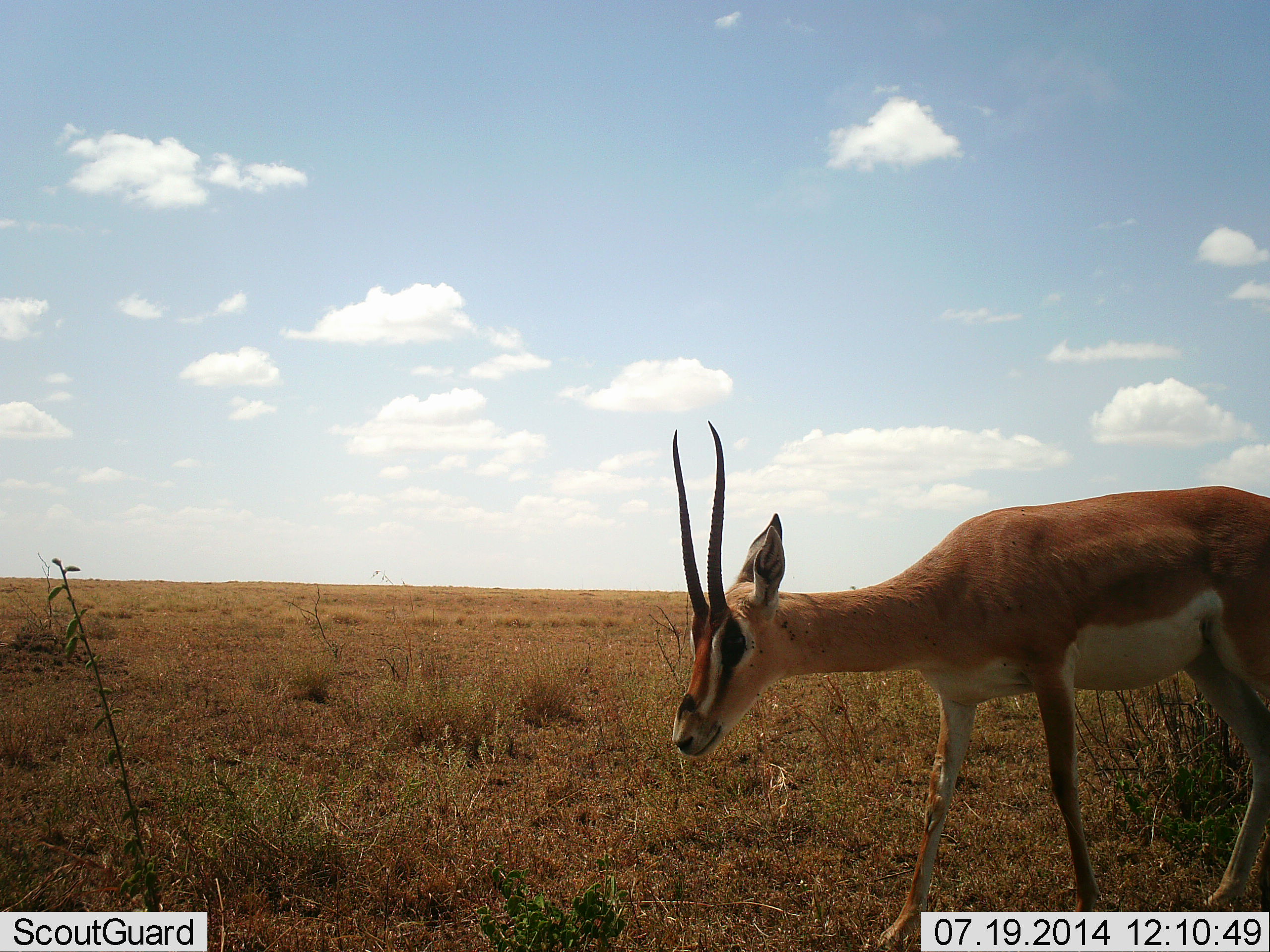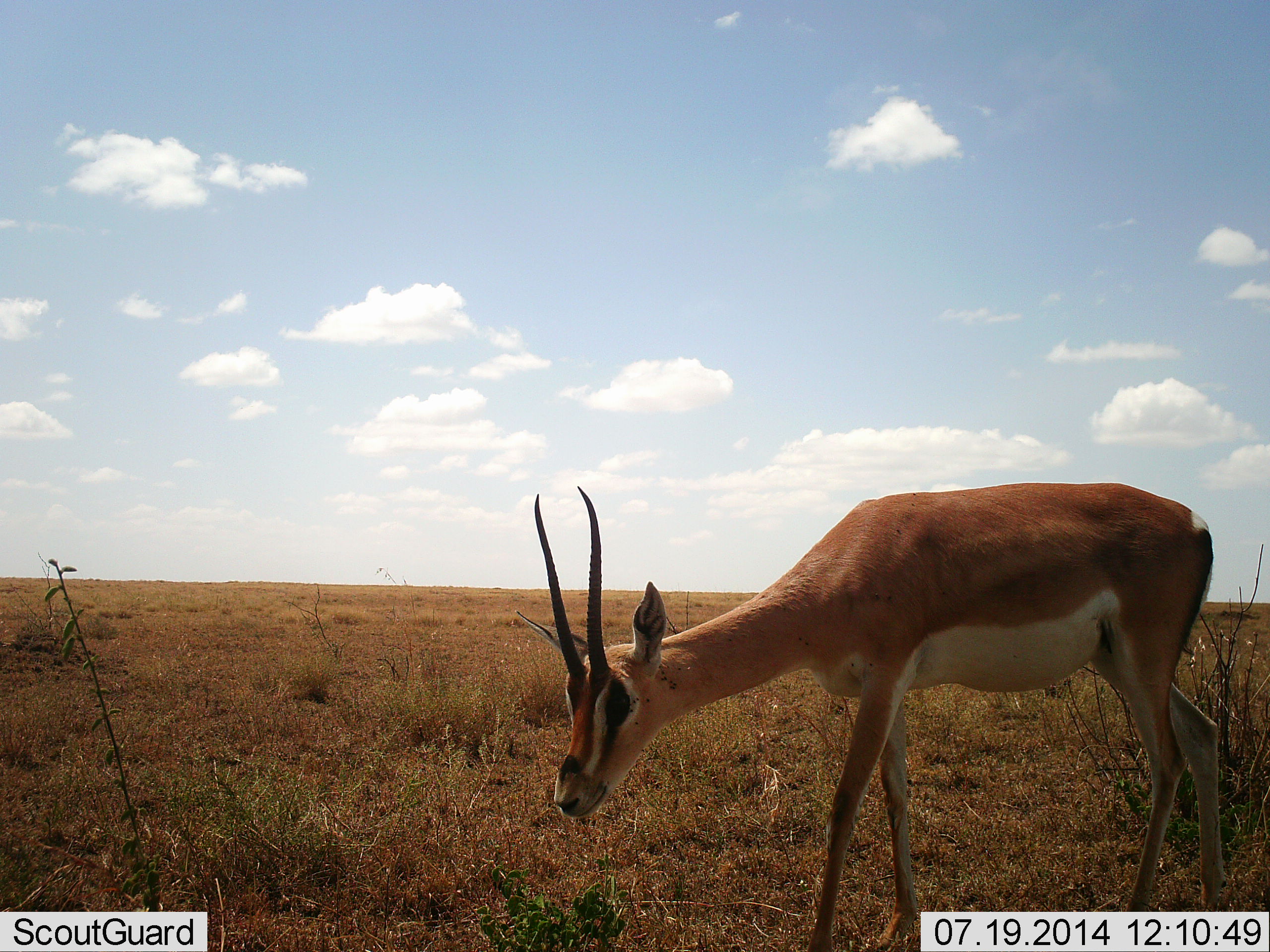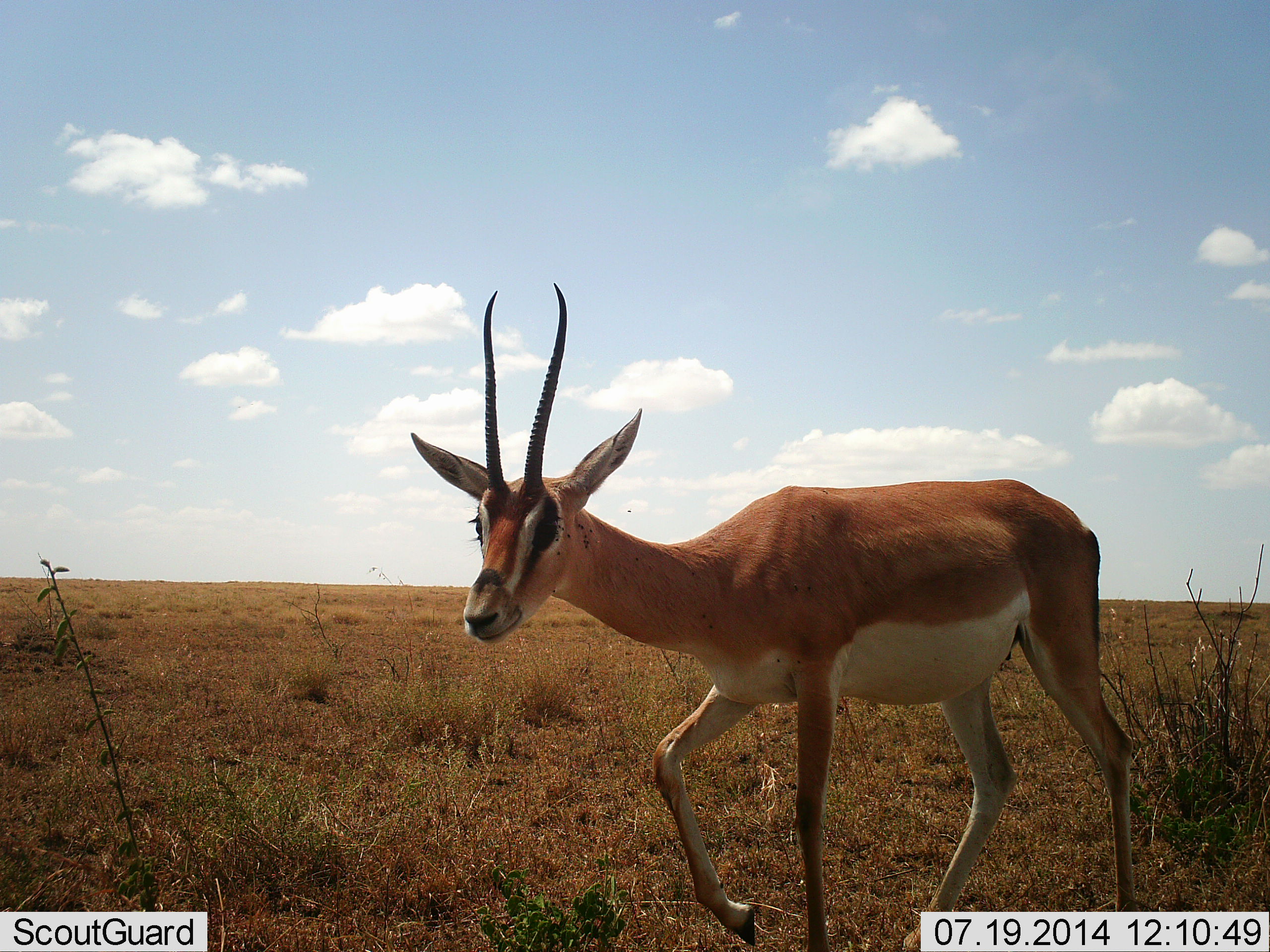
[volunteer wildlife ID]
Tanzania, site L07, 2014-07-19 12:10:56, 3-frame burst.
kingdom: Animalia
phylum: Chordata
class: Mammalia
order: Artiodactyla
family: Bovidae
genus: Nanger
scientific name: Nanger granti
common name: grant's gazelle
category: gazellegrants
Gazellegrants (grant's gazelle) (Nanger granti), count 1. Behavior (volunteer vote fractions): standing 30%, resting 0%, moving 50%, interacting 0%. Young present (vote fraction): 0%. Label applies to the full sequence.